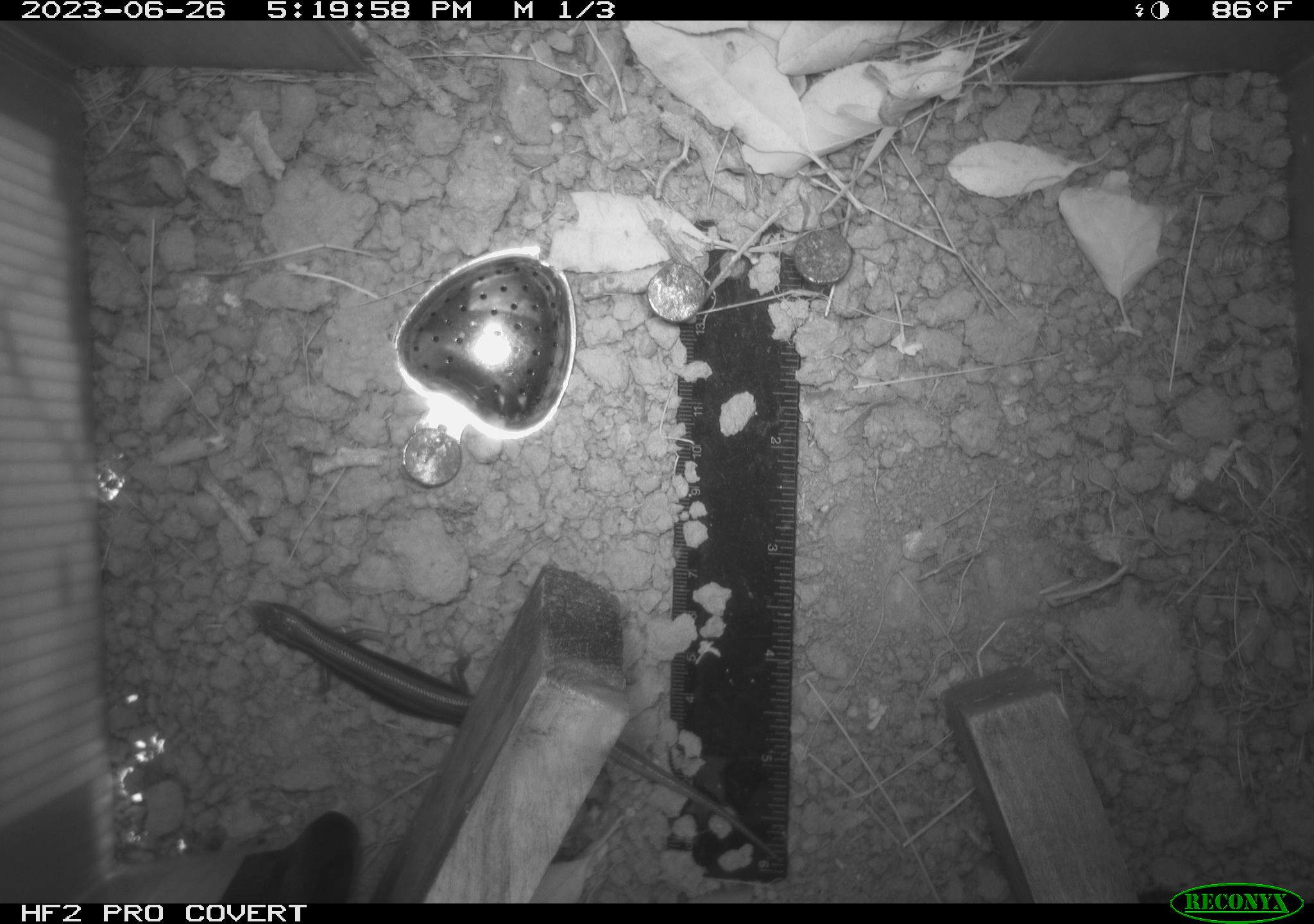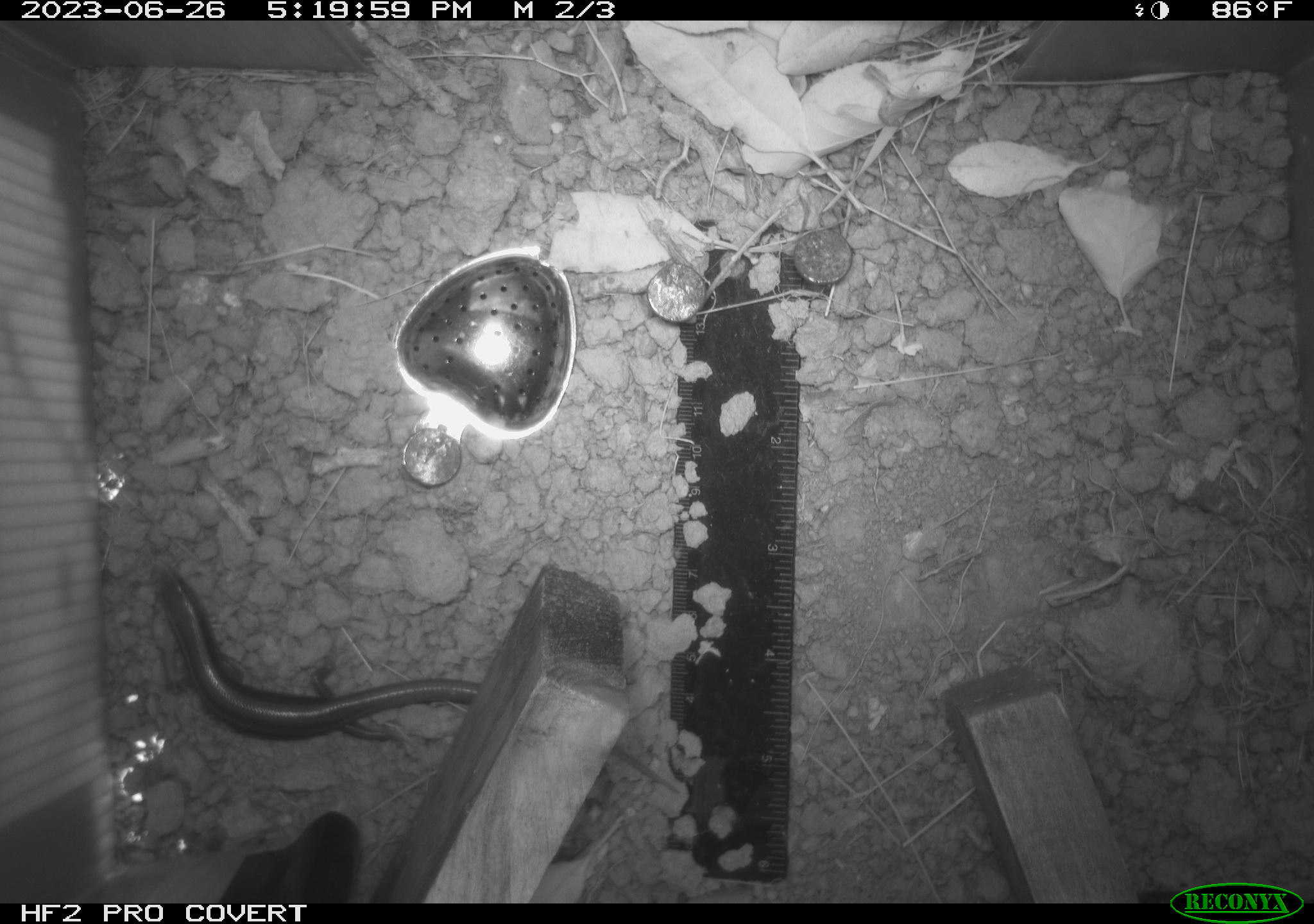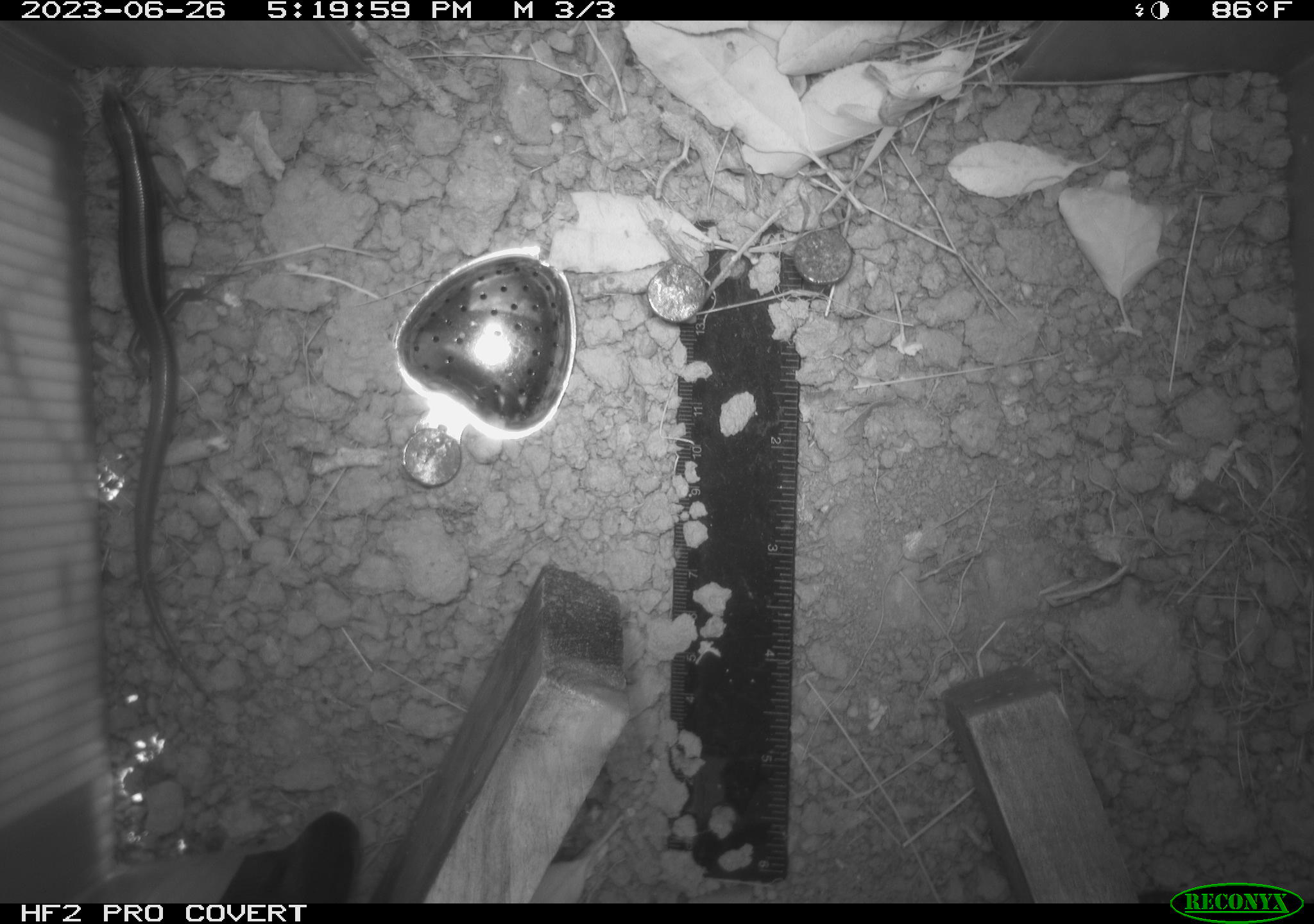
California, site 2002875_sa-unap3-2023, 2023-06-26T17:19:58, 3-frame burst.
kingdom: Animalia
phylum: Chordata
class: Reptilia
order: Squamata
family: Scincidae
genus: Plestiodon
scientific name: Plestiodon skiltonianus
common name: western skink